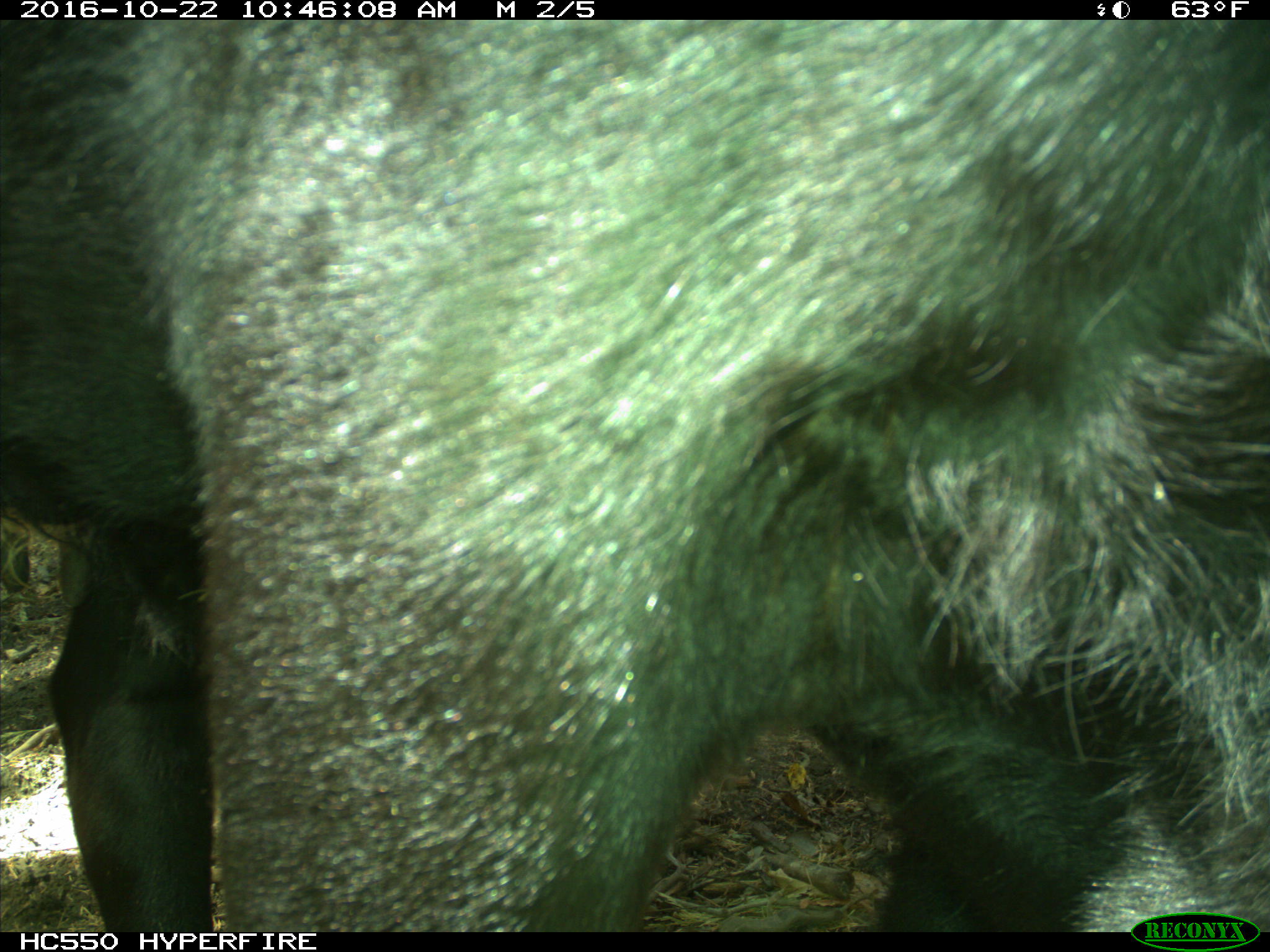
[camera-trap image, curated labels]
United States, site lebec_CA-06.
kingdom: Animalia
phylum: Chordata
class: Mammalia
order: Artiodactyla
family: Bovidae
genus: Bos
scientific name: Bos taurus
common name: domestic cow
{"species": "Bos taurus (domestic cow)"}